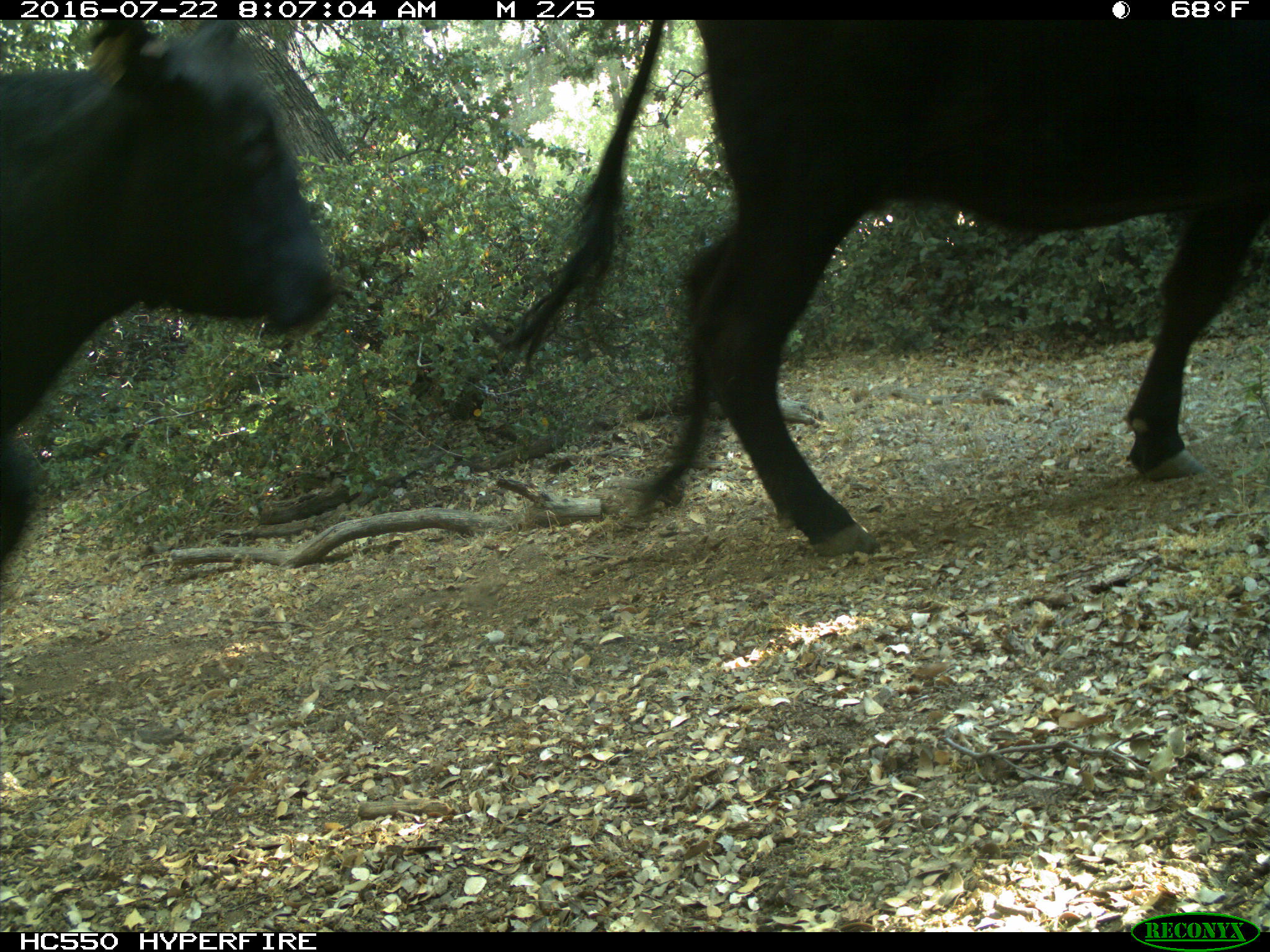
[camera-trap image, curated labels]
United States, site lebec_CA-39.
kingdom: Animalia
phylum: Chordata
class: Mammalia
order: Artiodactyla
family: Bovidae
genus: Bos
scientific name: Bos taurus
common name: domestic cow